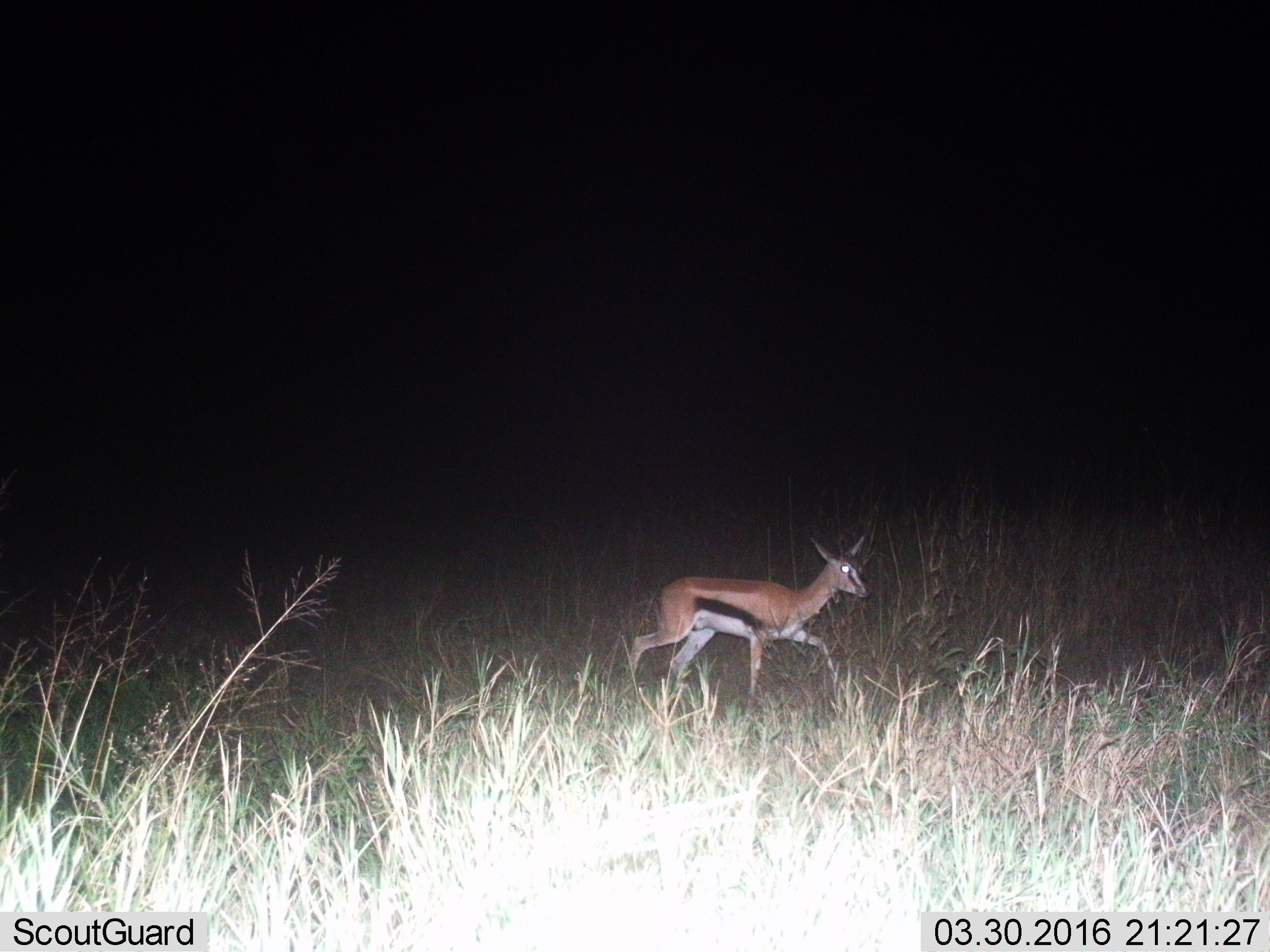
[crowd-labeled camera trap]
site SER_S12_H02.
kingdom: Animalia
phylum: Chordata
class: Mammalia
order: Artiodactyla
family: Bovidae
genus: Eudorcas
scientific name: Eudorcas thomsonii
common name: thomson's gazelle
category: gazellethomsons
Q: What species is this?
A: Gazellethomsons (thomson's gazelle) (Eudorcas thomsonii).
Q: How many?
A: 1.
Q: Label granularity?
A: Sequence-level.